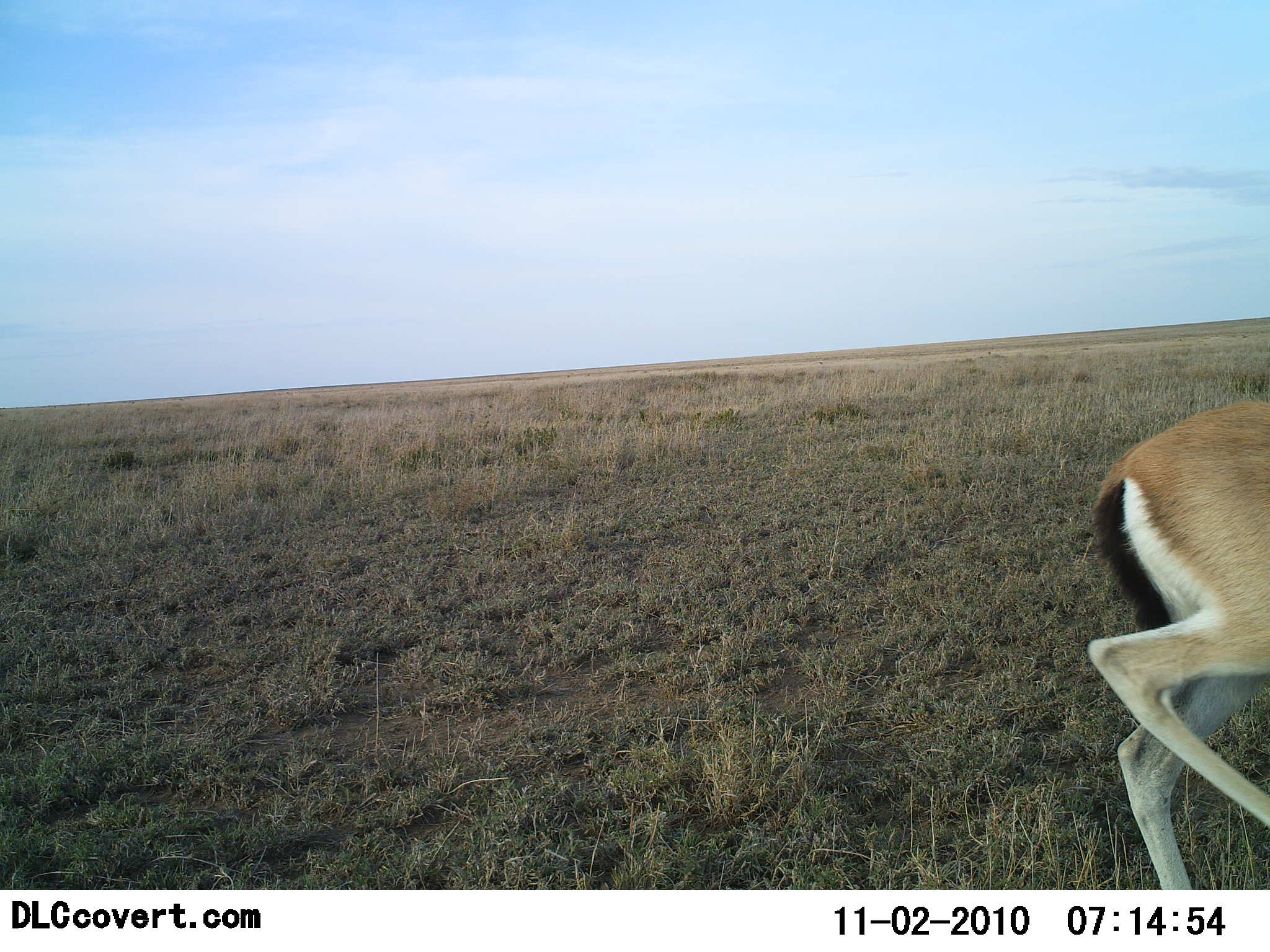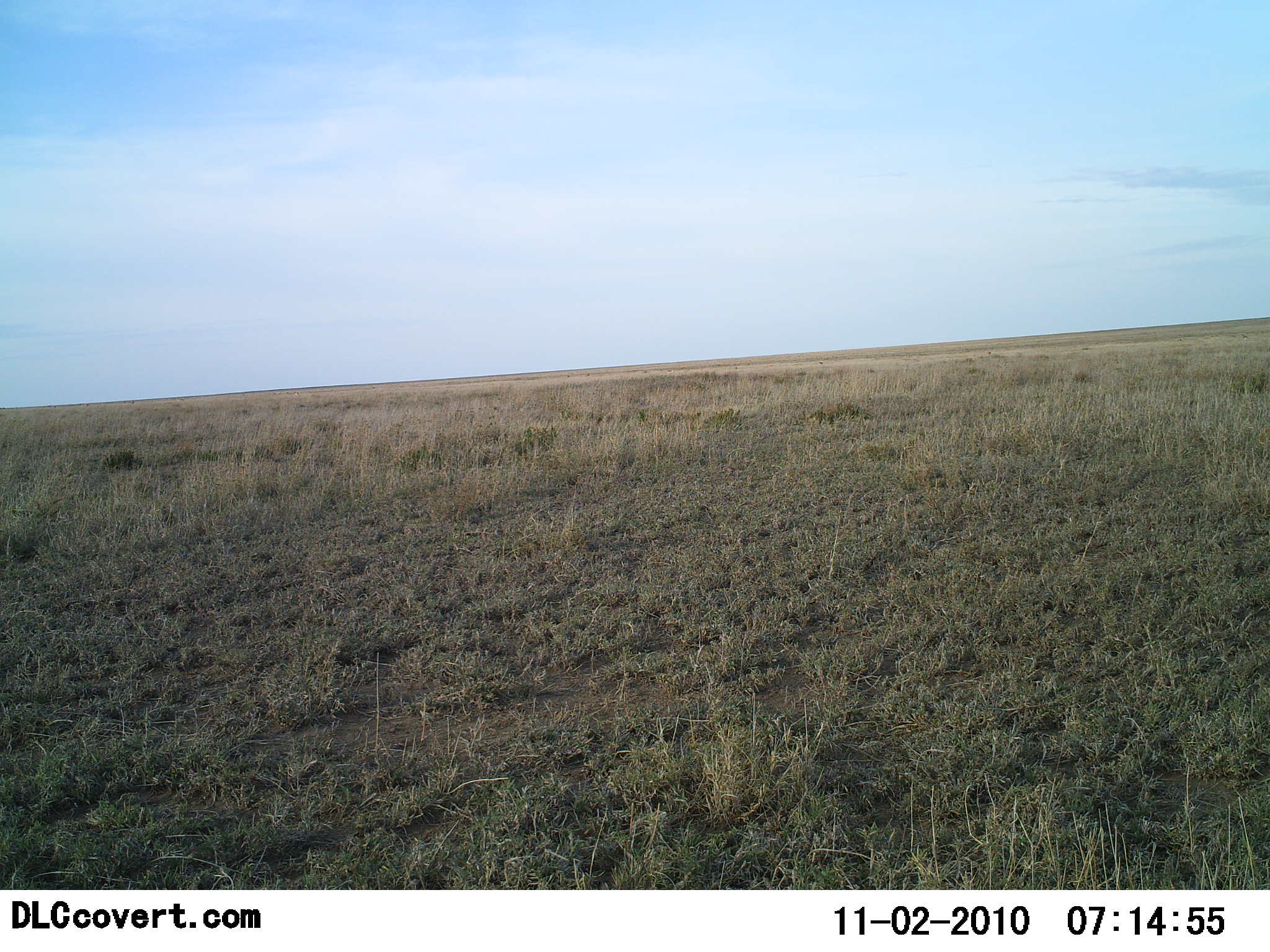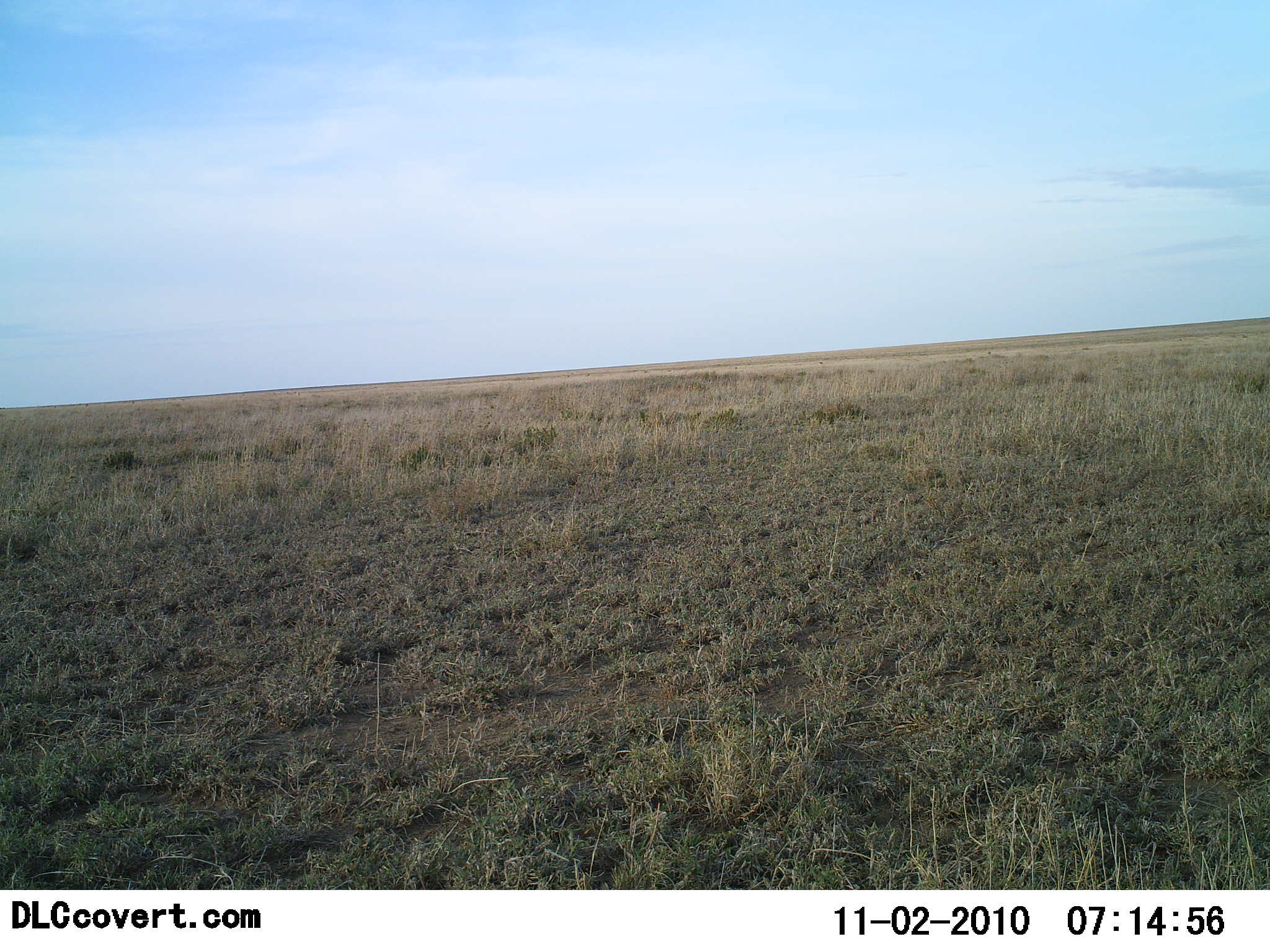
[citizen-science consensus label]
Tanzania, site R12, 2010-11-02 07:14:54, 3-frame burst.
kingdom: Animalia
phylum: Chordata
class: Mammalia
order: Artiodactyla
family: Bovidae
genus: Eudorcas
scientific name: Eudorcas thomsonii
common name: thomson's gazelle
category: gazellethomsons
Gazellethomsons (thomson's gazelle) (Eudorcas thomsonii), count 1. Behavior (volunteer vote fractions): standing 6%, resting 0%, moving 94%, interacting 0%. Young present (vote fraction): 0%. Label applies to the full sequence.